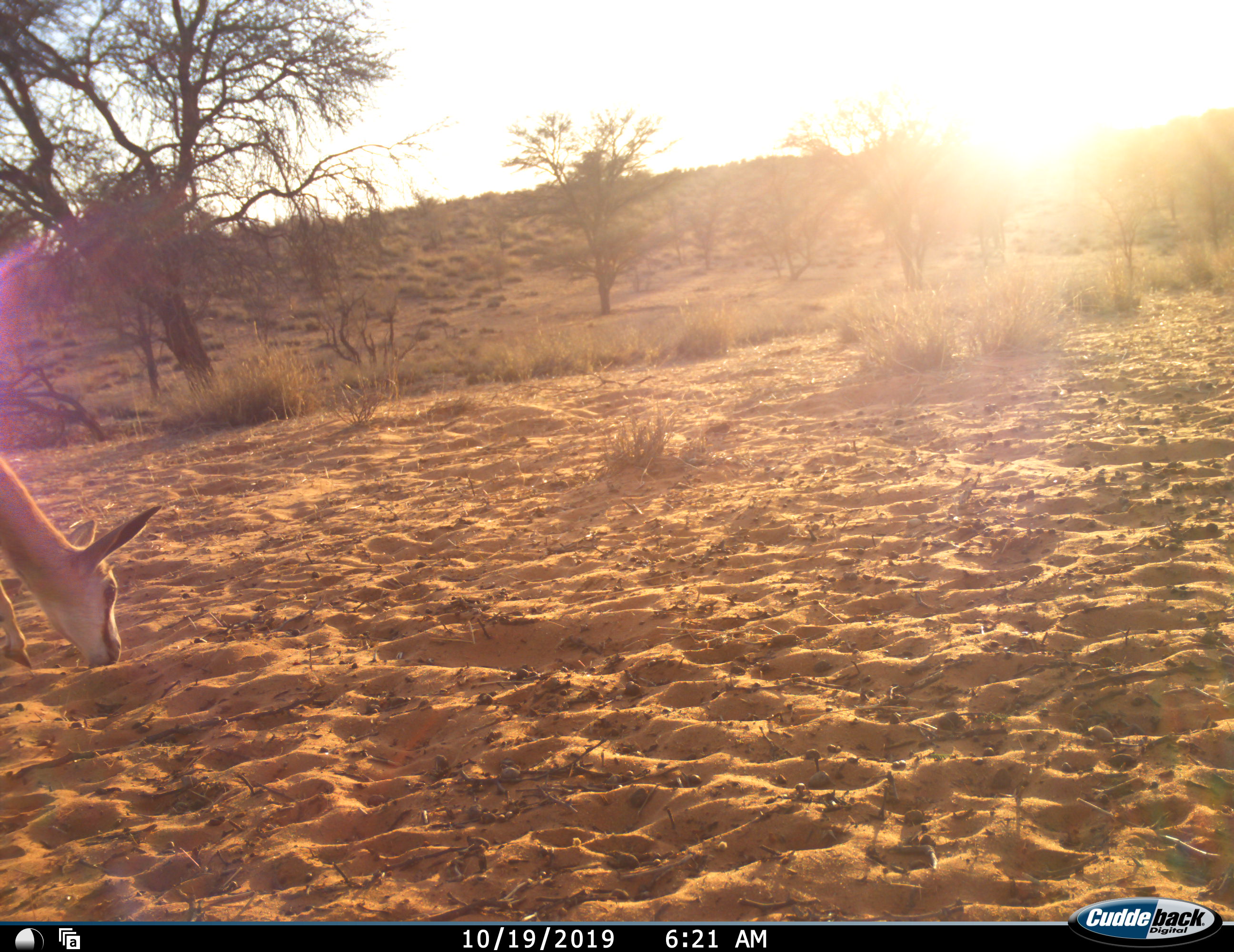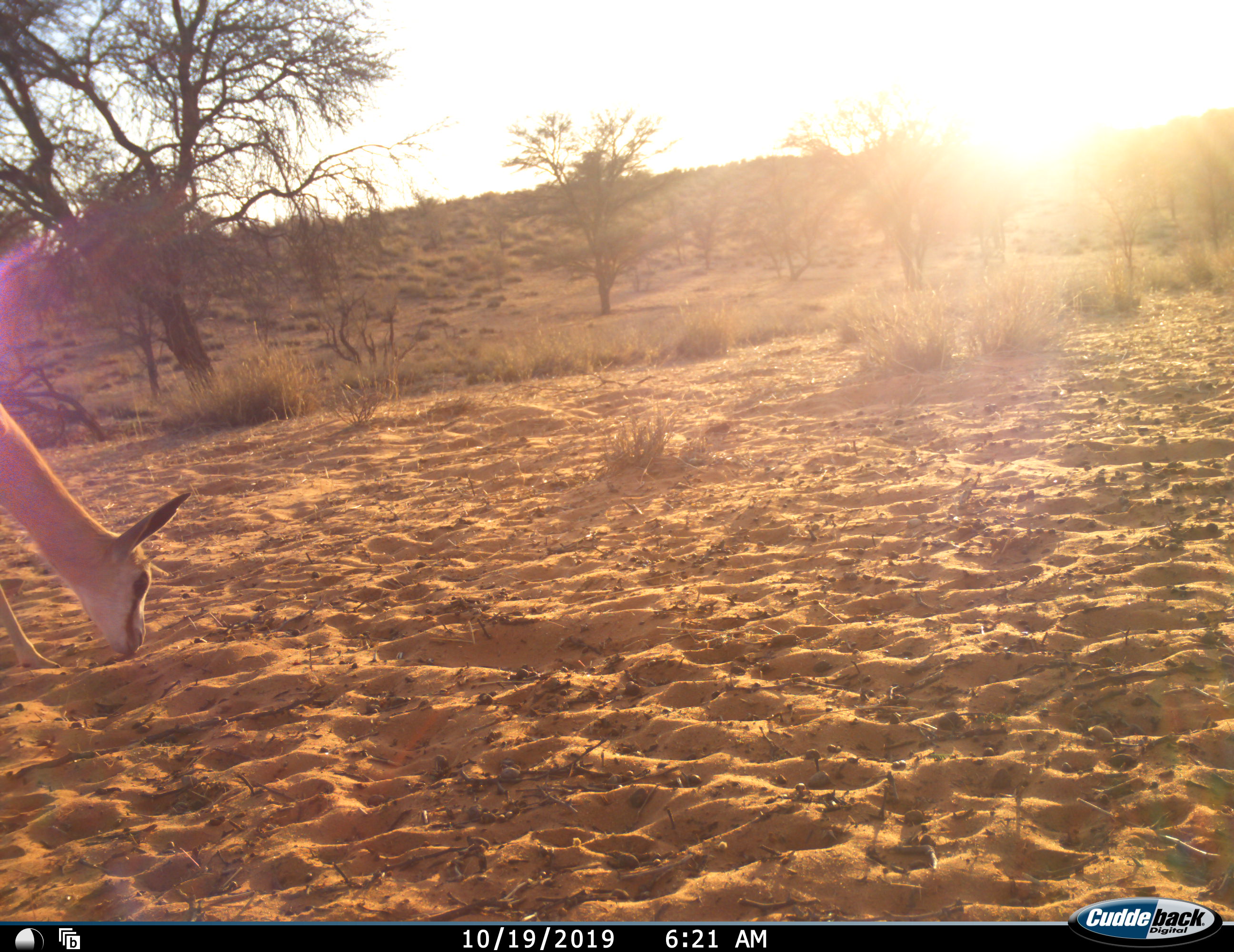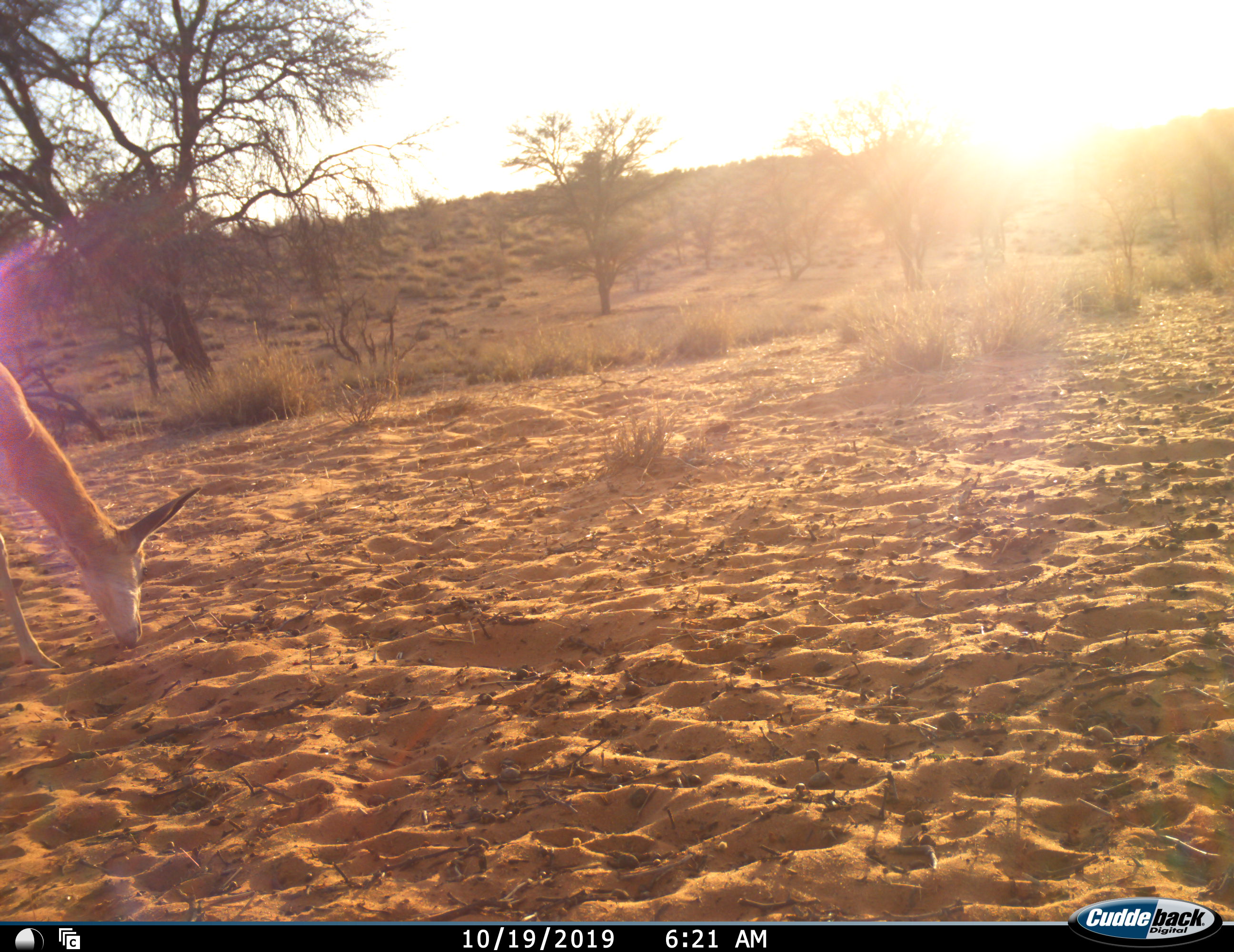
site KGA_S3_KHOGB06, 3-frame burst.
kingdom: Animalia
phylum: Chordata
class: Mammalia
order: Artiodactyla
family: Bovidae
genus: Antidorcas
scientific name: Antidorcas marsupialis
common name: springbok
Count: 1.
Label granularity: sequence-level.